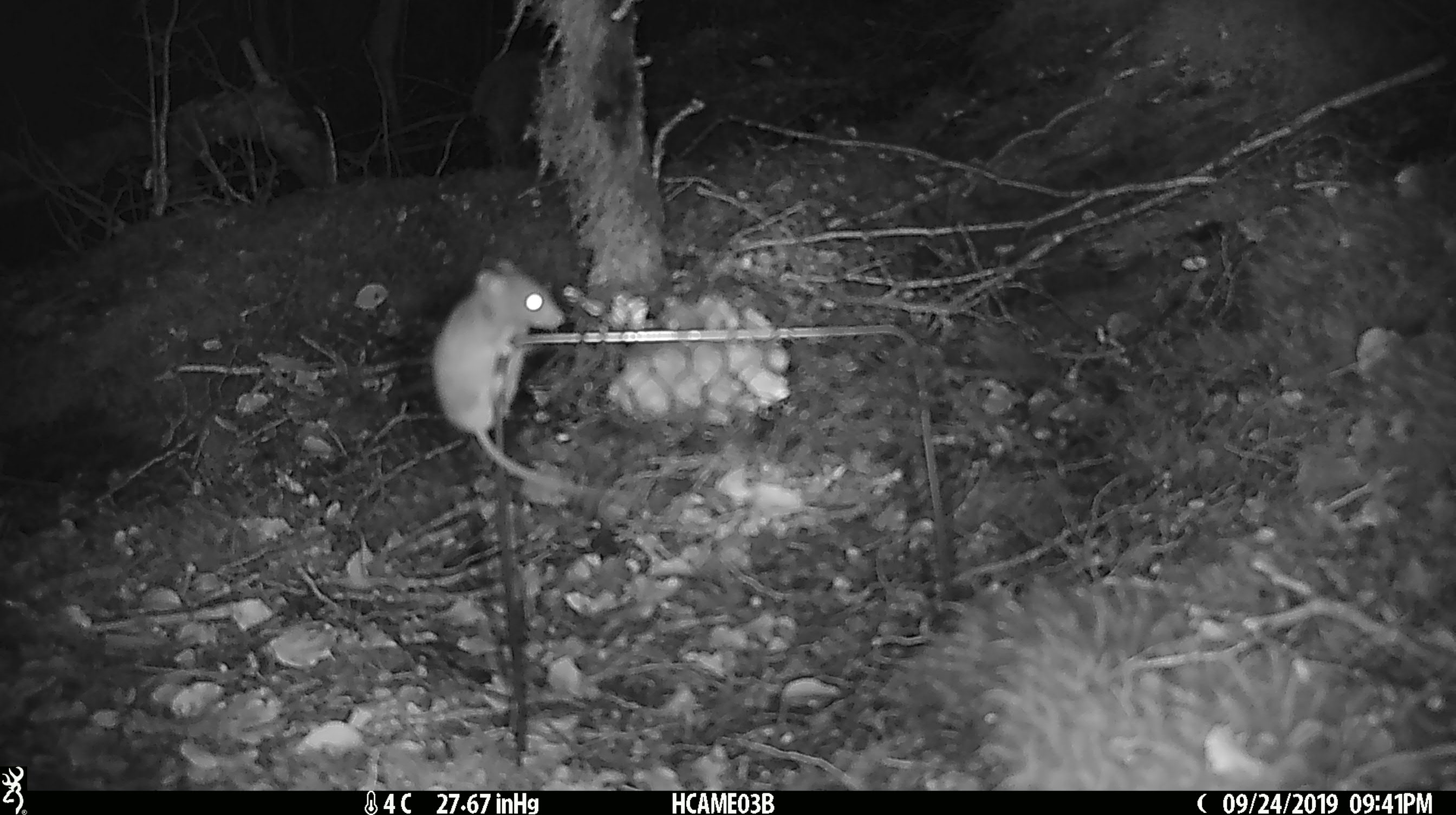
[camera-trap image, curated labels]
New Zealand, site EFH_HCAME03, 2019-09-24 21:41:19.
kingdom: Animalia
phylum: Chordata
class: Mammalia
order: Rodentia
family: Muridae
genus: Mus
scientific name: Mus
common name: mouse